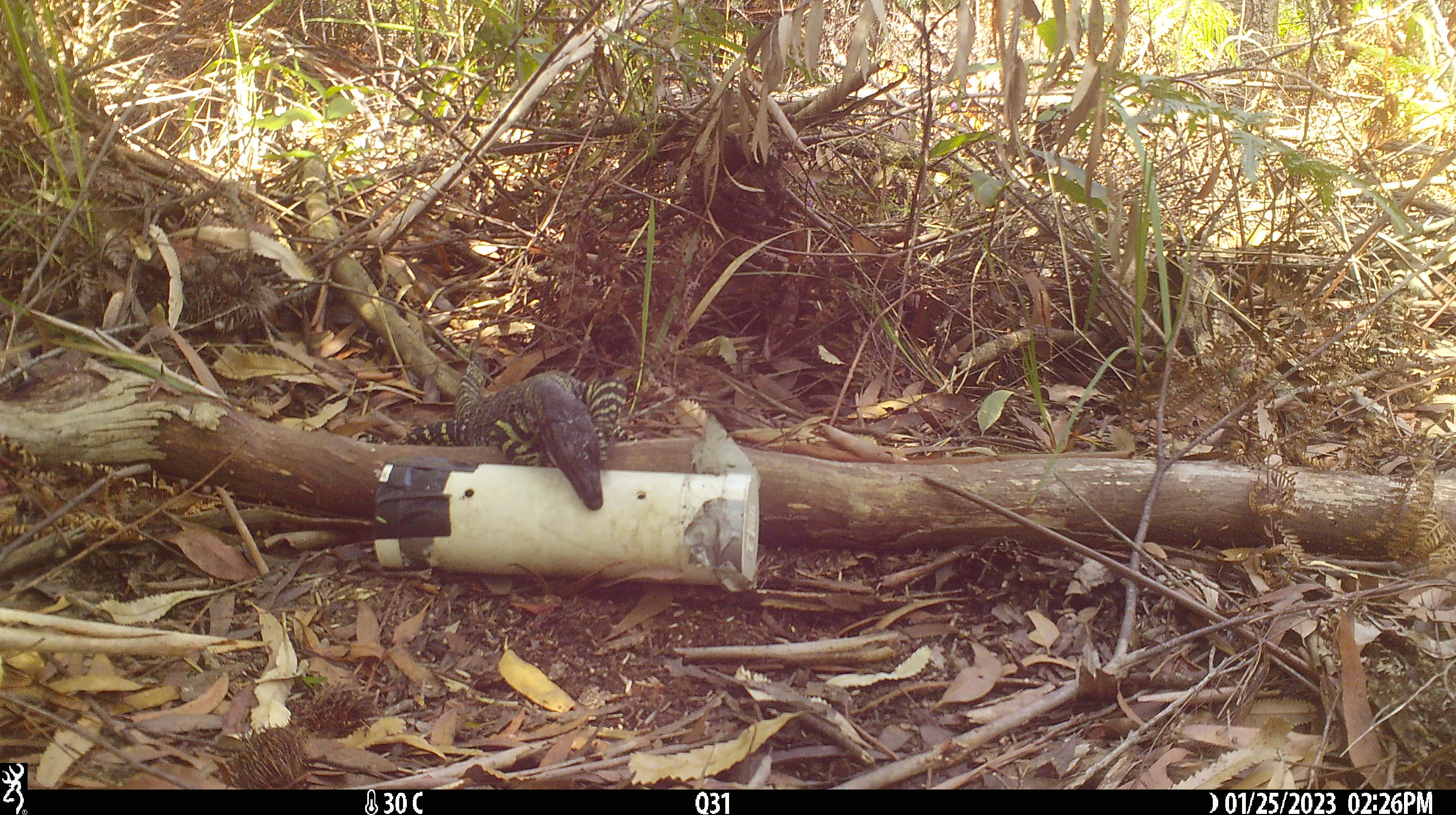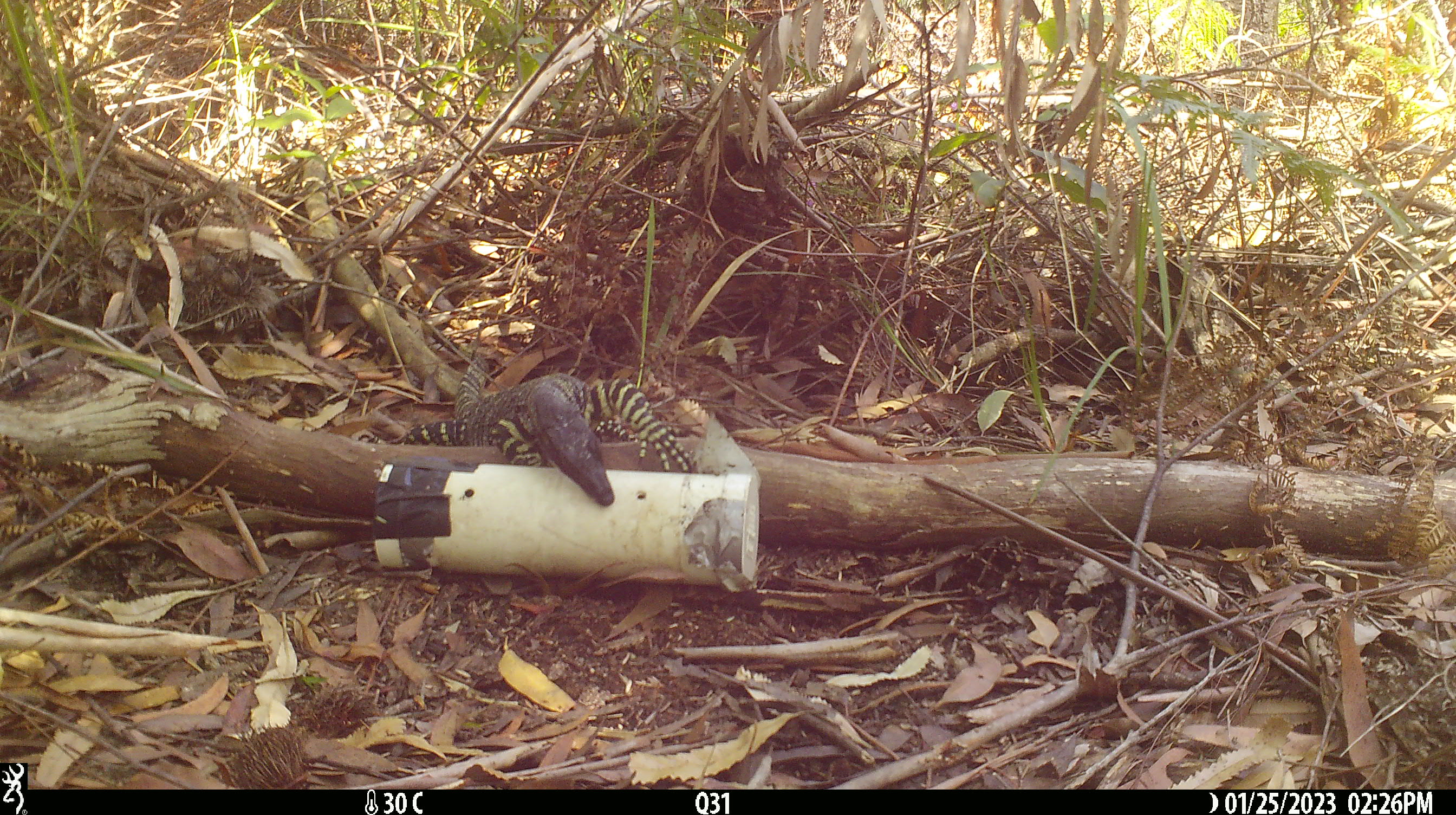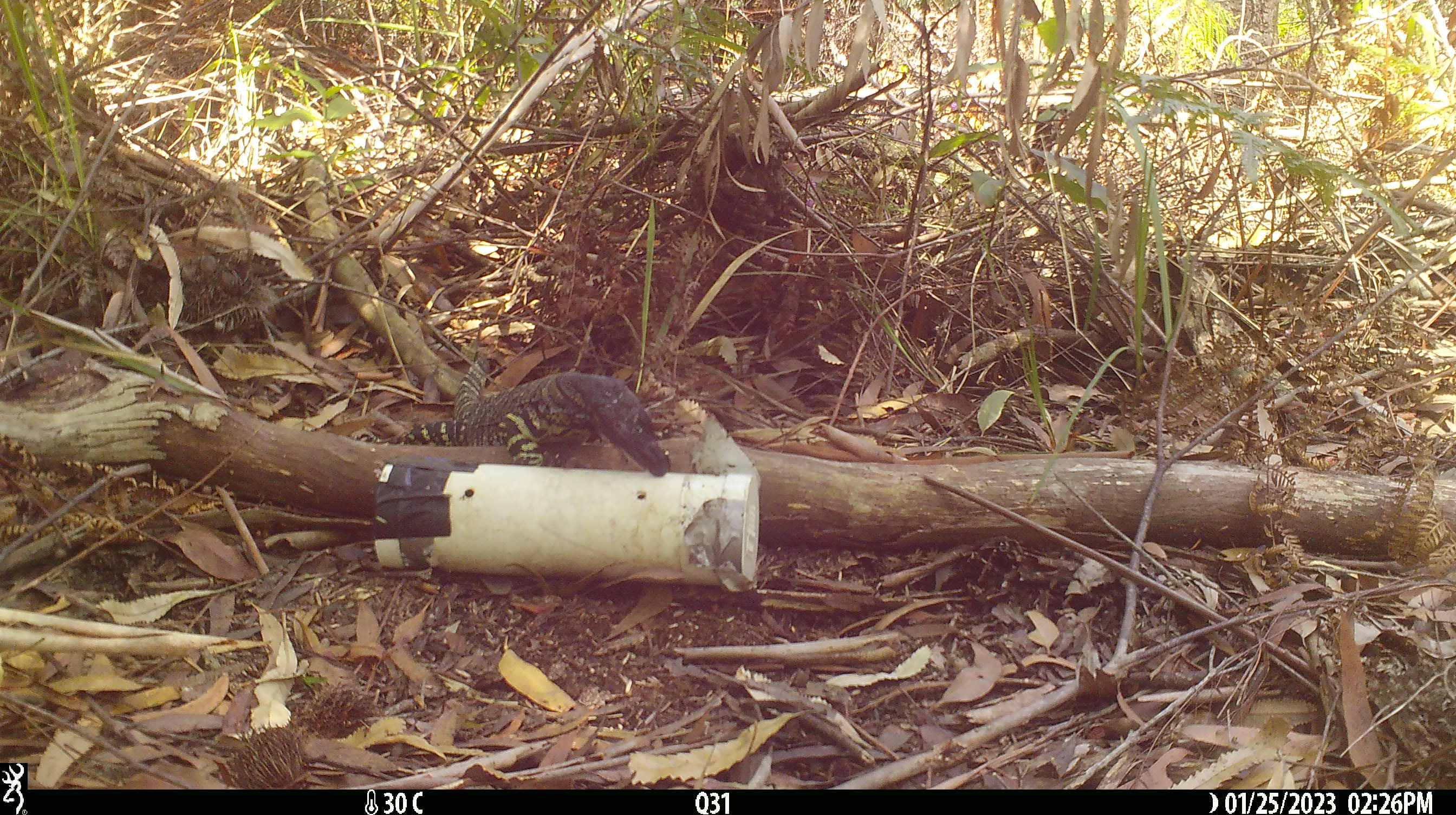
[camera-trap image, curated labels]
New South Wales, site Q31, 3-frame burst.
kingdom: Animalia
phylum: Chordata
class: Reptilia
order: Squamata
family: Varanidae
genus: Varanus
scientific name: Varanus varius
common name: lace monitor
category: goanna